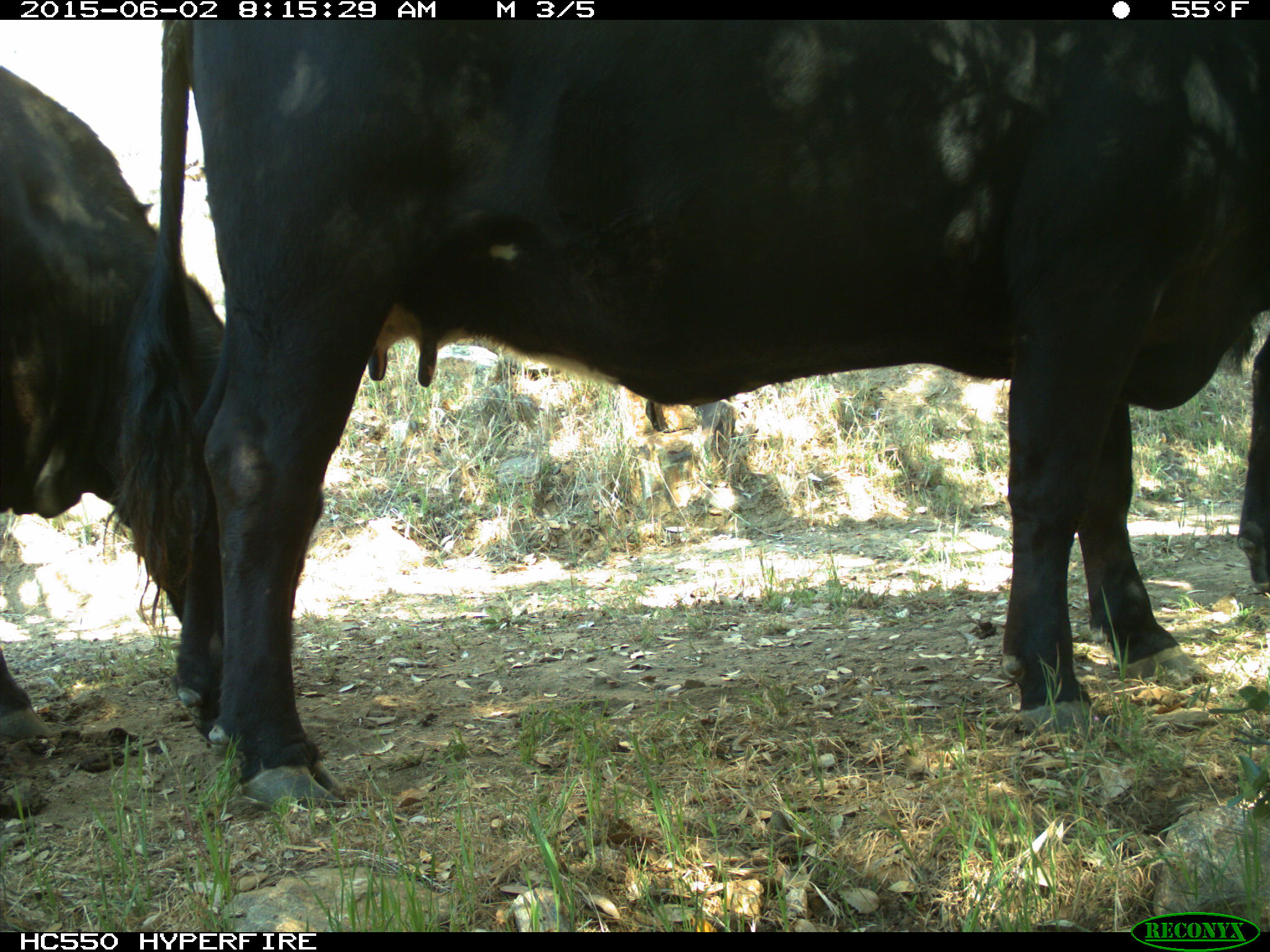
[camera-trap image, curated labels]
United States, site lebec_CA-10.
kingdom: Animalia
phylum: Chordata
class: Mammalia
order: Artiodactyla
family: Bovidae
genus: Bos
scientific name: Bos taurus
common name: domestic cow